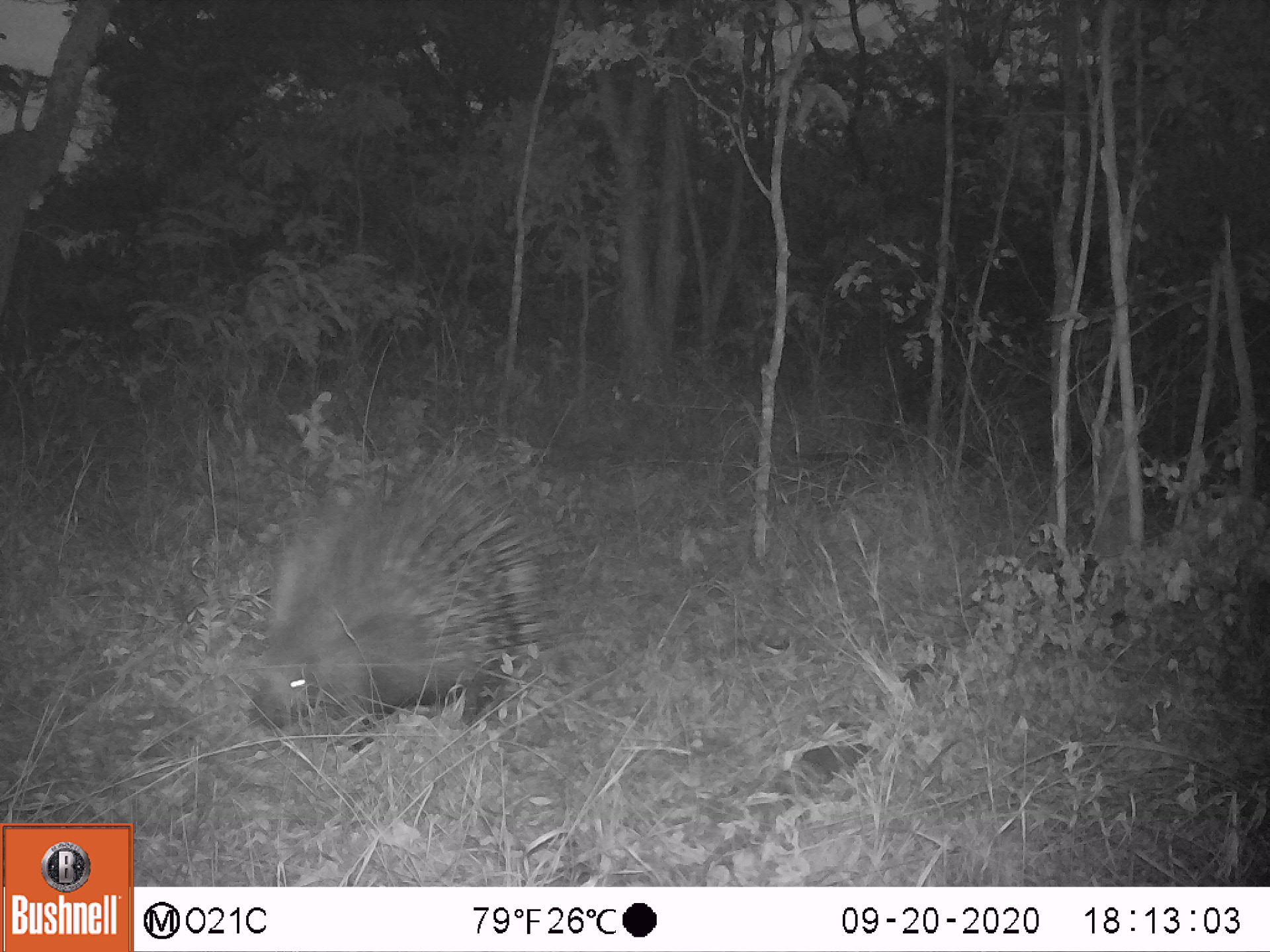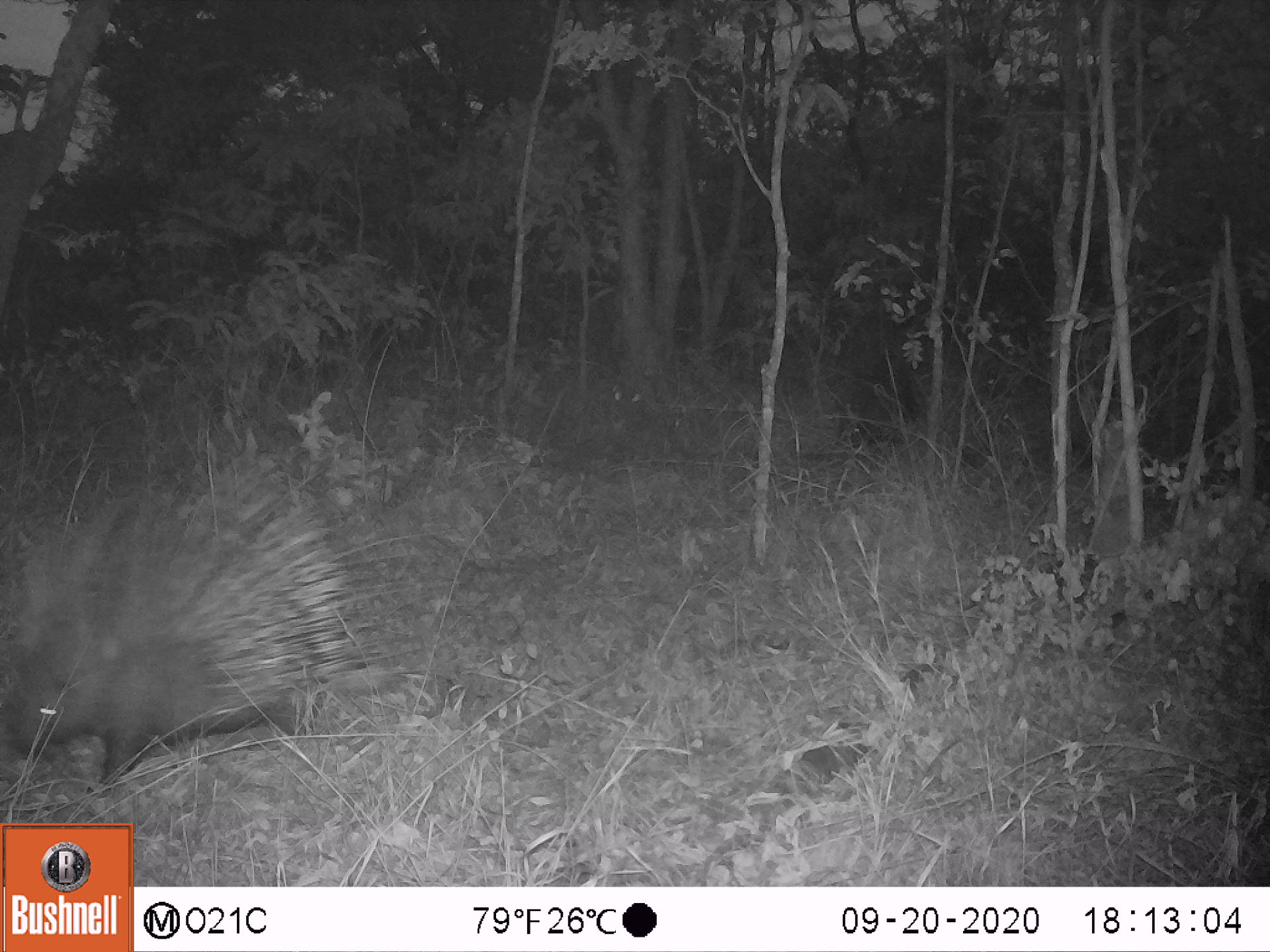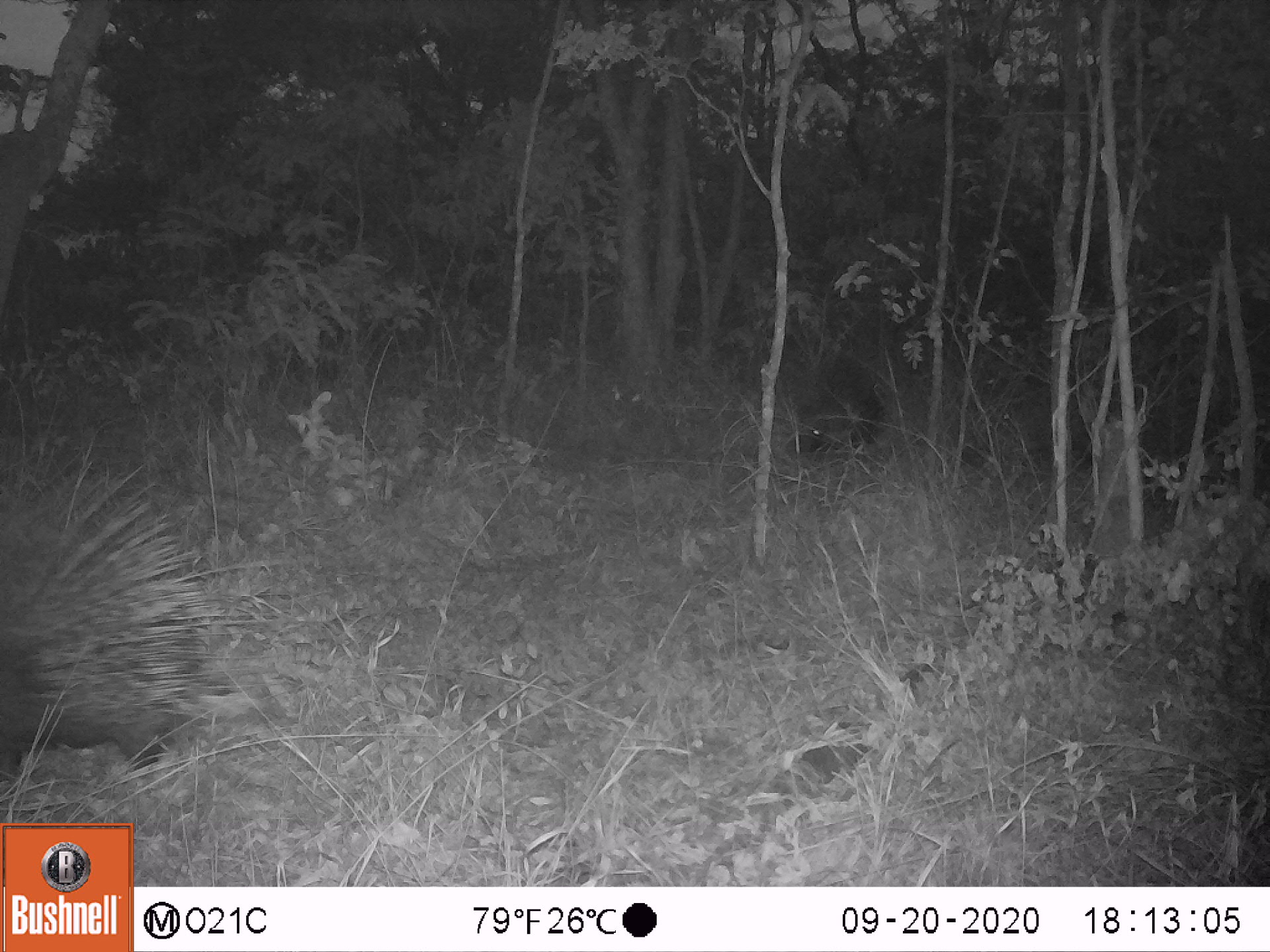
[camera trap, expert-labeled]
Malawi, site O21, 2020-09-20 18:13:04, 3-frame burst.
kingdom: Animalia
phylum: Chordata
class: Mammalia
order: Rodentia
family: Hystricidae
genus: Hystrix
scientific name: Hystrix africaeaustralis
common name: cape porcupine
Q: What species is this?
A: Cape porcupine (Hystrix africaeaustralis).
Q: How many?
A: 1.